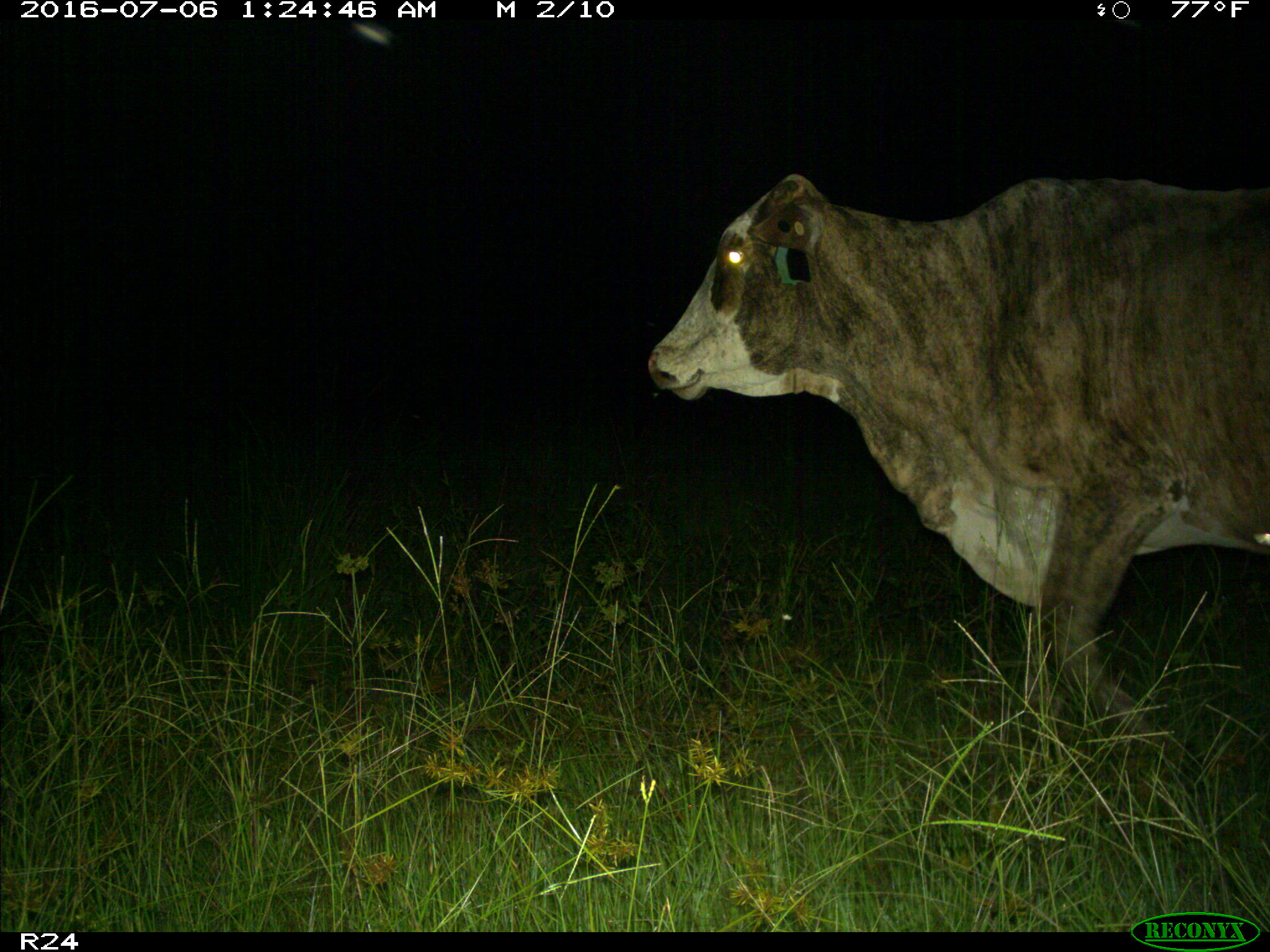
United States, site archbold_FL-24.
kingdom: Animalia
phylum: Chordata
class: Mammalia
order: Artiodactyla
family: Bovidae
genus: Bos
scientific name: Bos taurus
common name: domestic cow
Bos taurus (domestic cow).